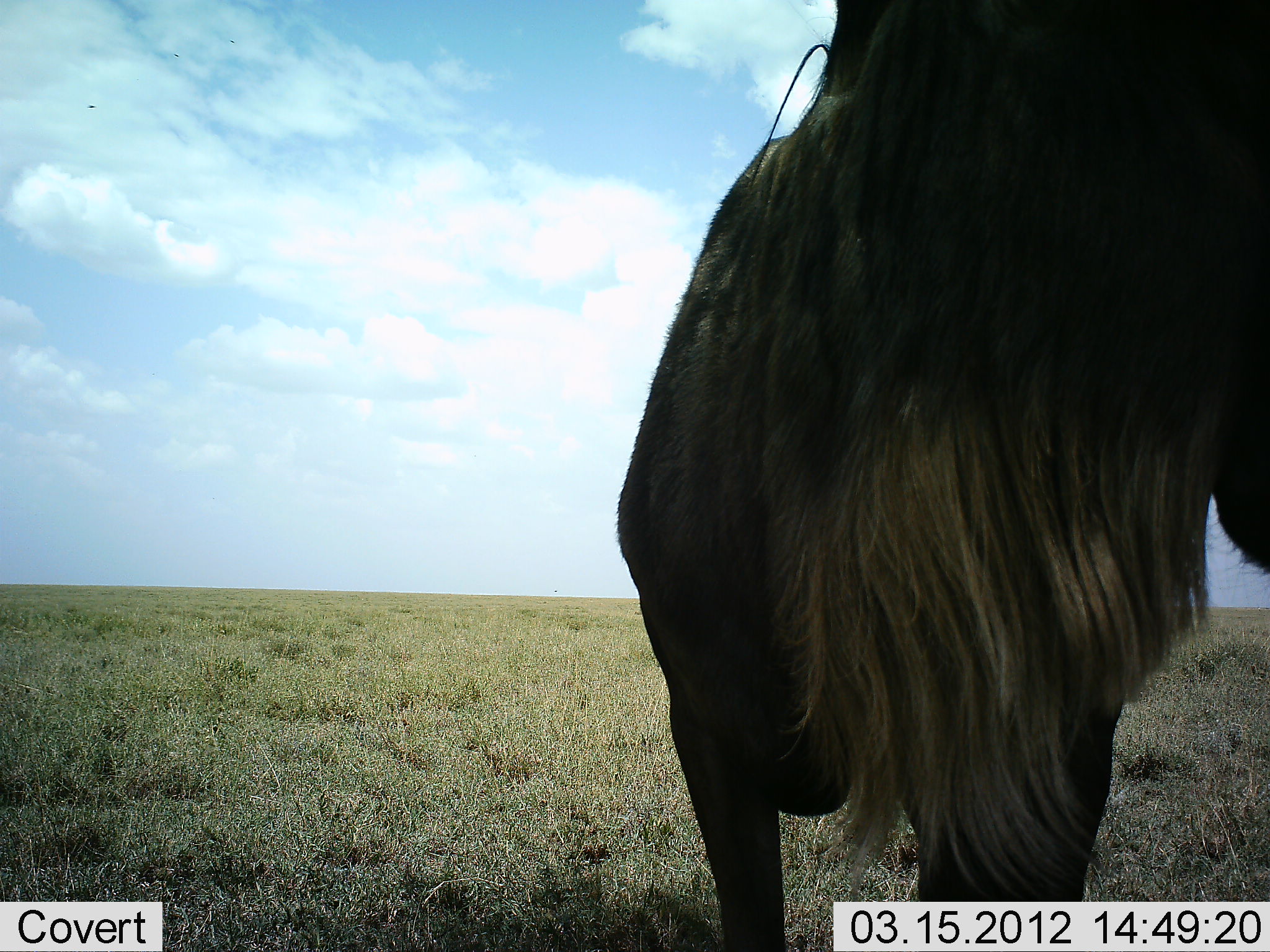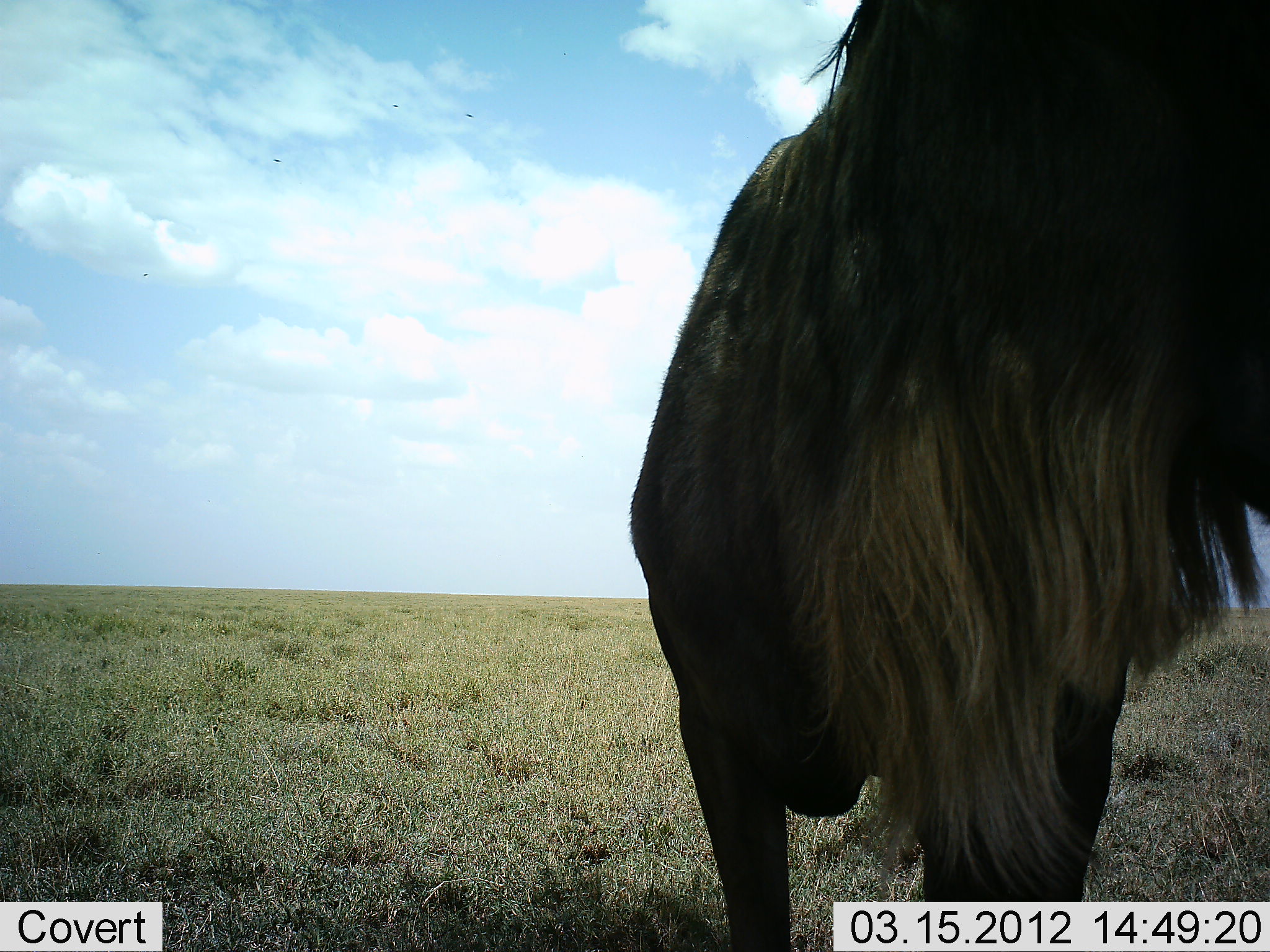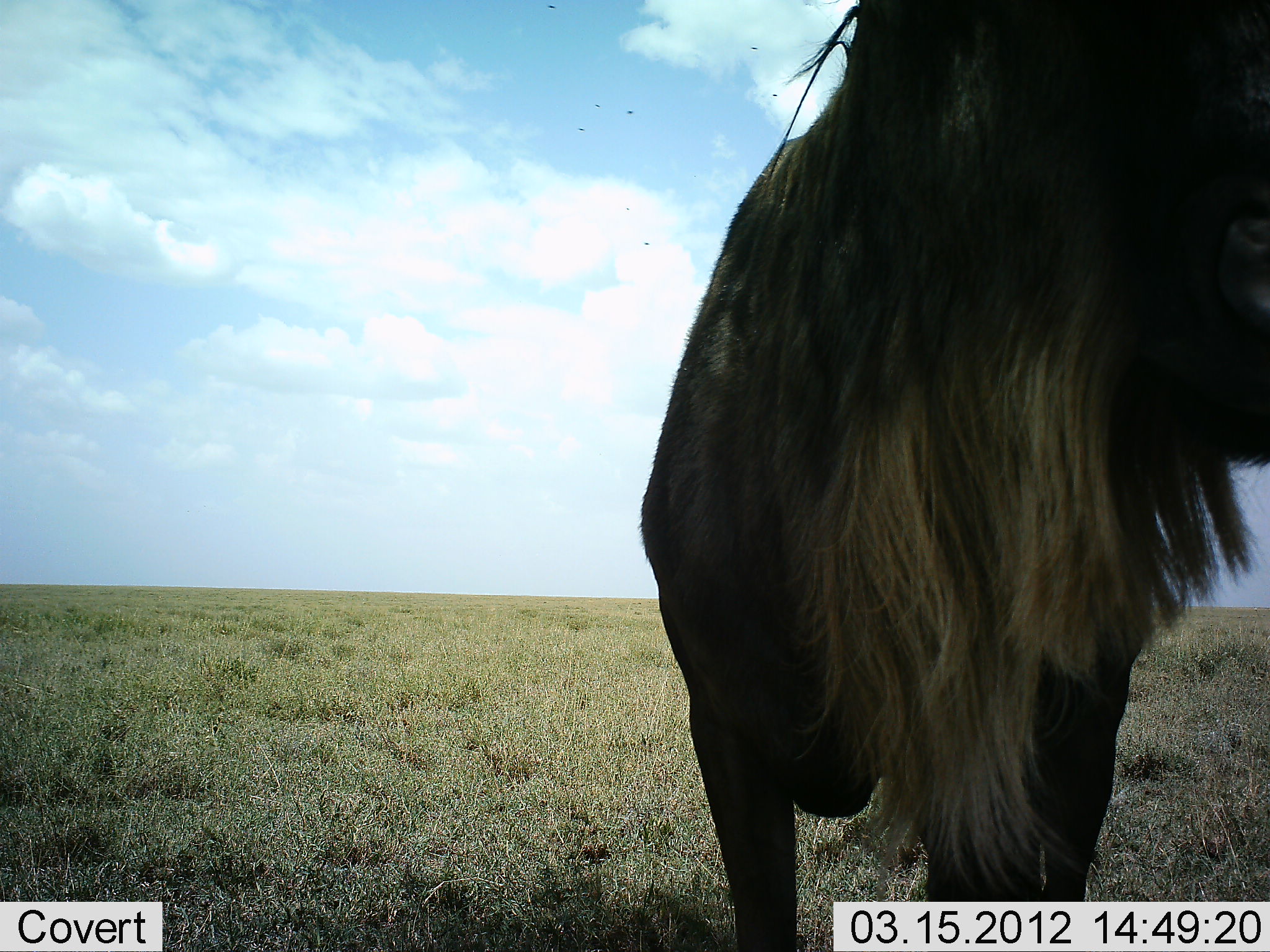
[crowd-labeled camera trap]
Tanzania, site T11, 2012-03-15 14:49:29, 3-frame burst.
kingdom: Animalia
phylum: Chordata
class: Mammalia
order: Artiodactyla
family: Bovidae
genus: Connochaetes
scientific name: Connochaetes taurinus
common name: blue wildebeest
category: wildebeest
Wildebeest (blue wildebeest) (Connochaetes taurinus), count 1. Behavior (volunteer vote fractions): standing 96%, resting 0%, moving 4%, interacting 0%. Young present (vote fraction): 0%. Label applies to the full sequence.